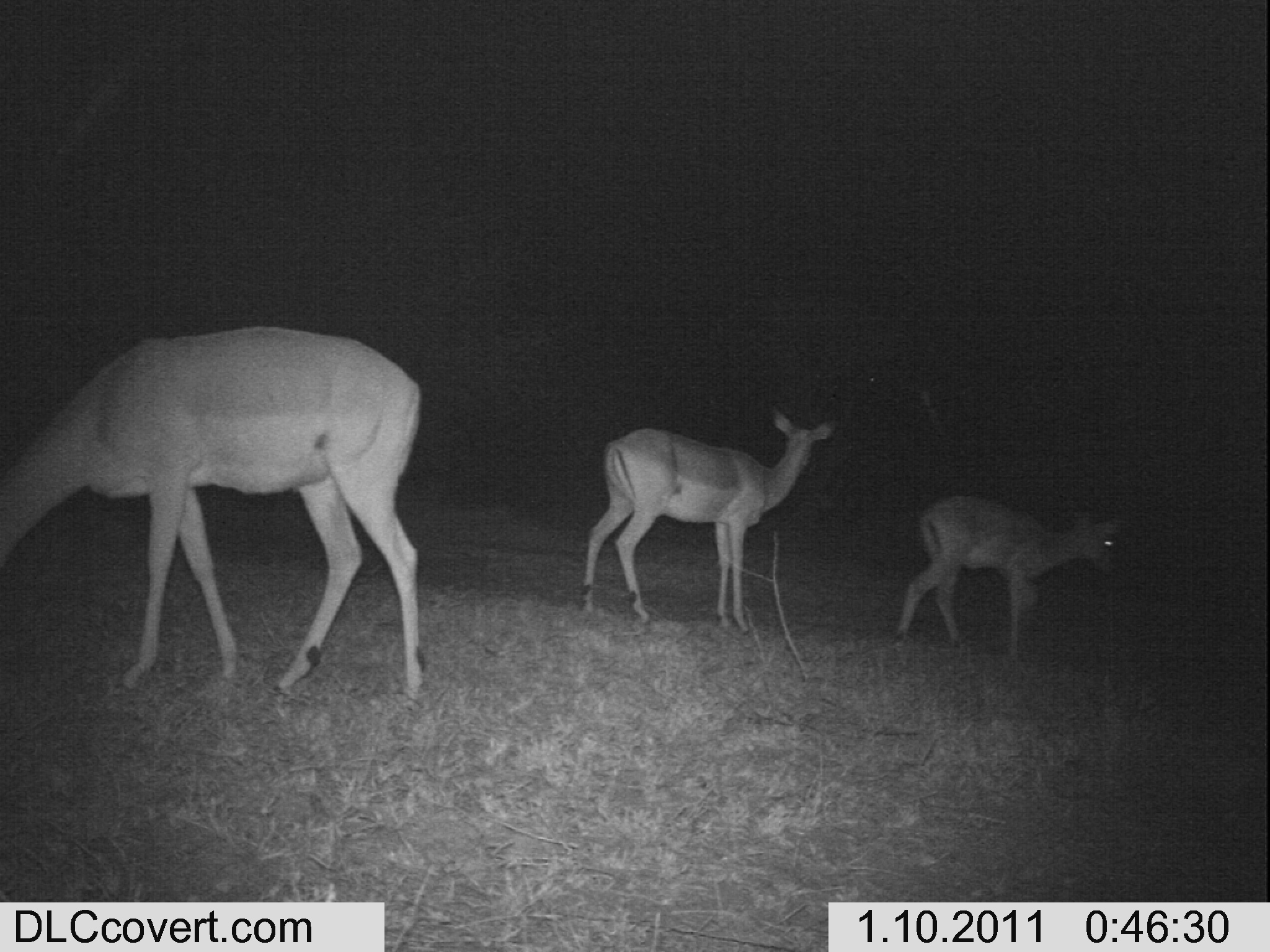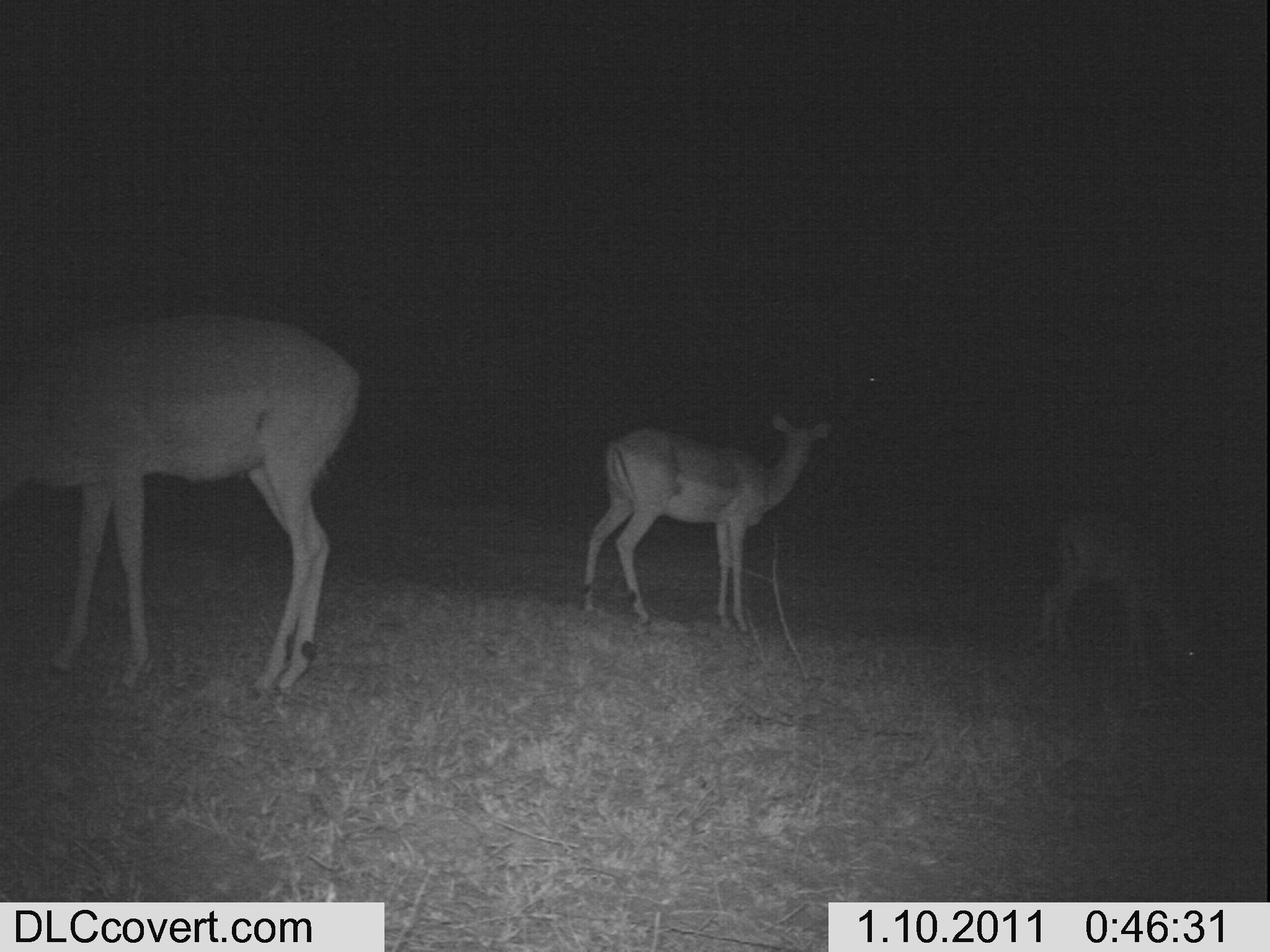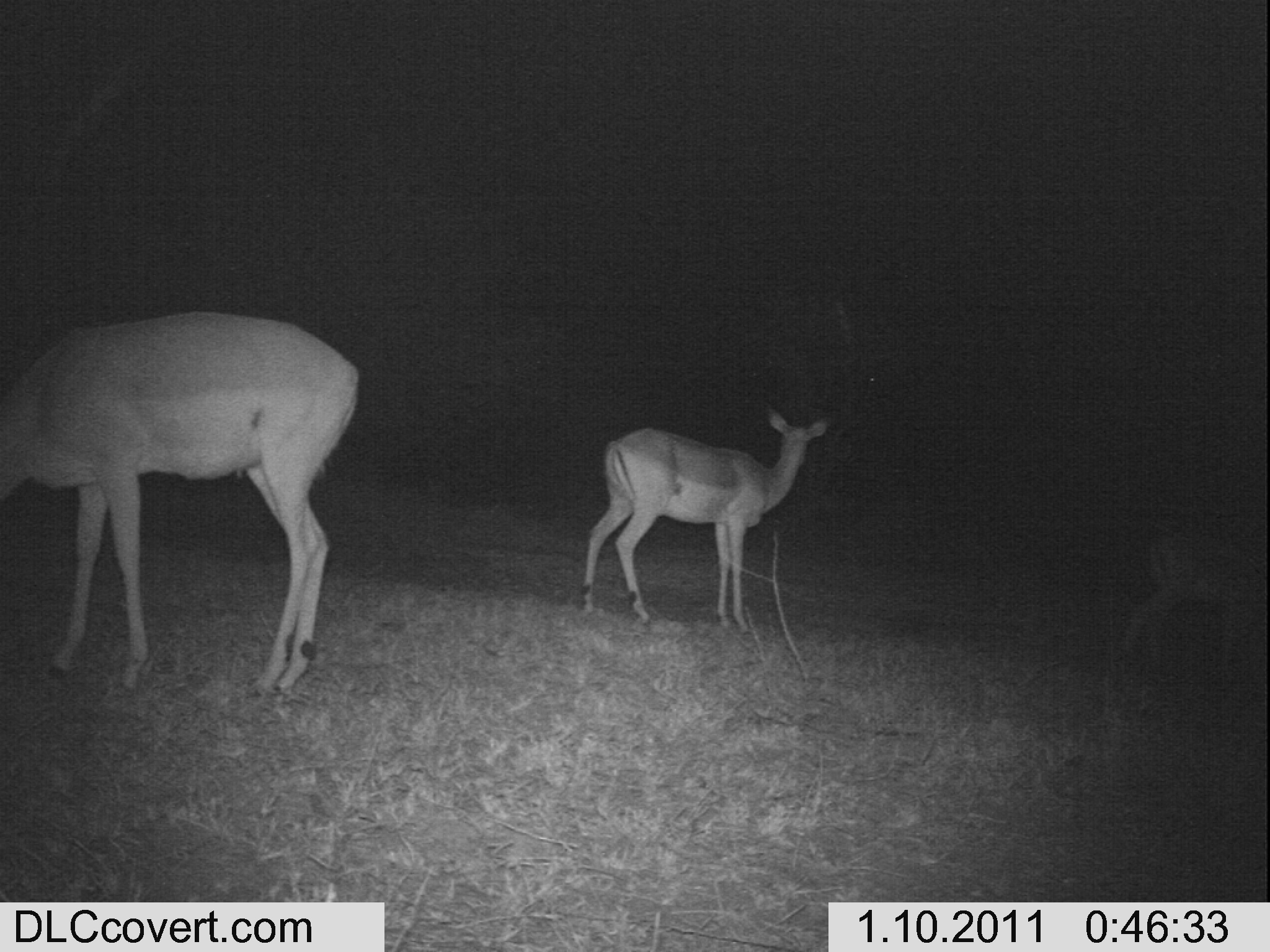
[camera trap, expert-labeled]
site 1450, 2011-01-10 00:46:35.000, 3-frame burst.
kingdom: Animalia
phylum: Chordata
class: Mammalia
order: Artiodactyla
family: Bovidae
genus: Aepyceros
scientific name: Aepyceros melampus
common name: impala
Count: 3.